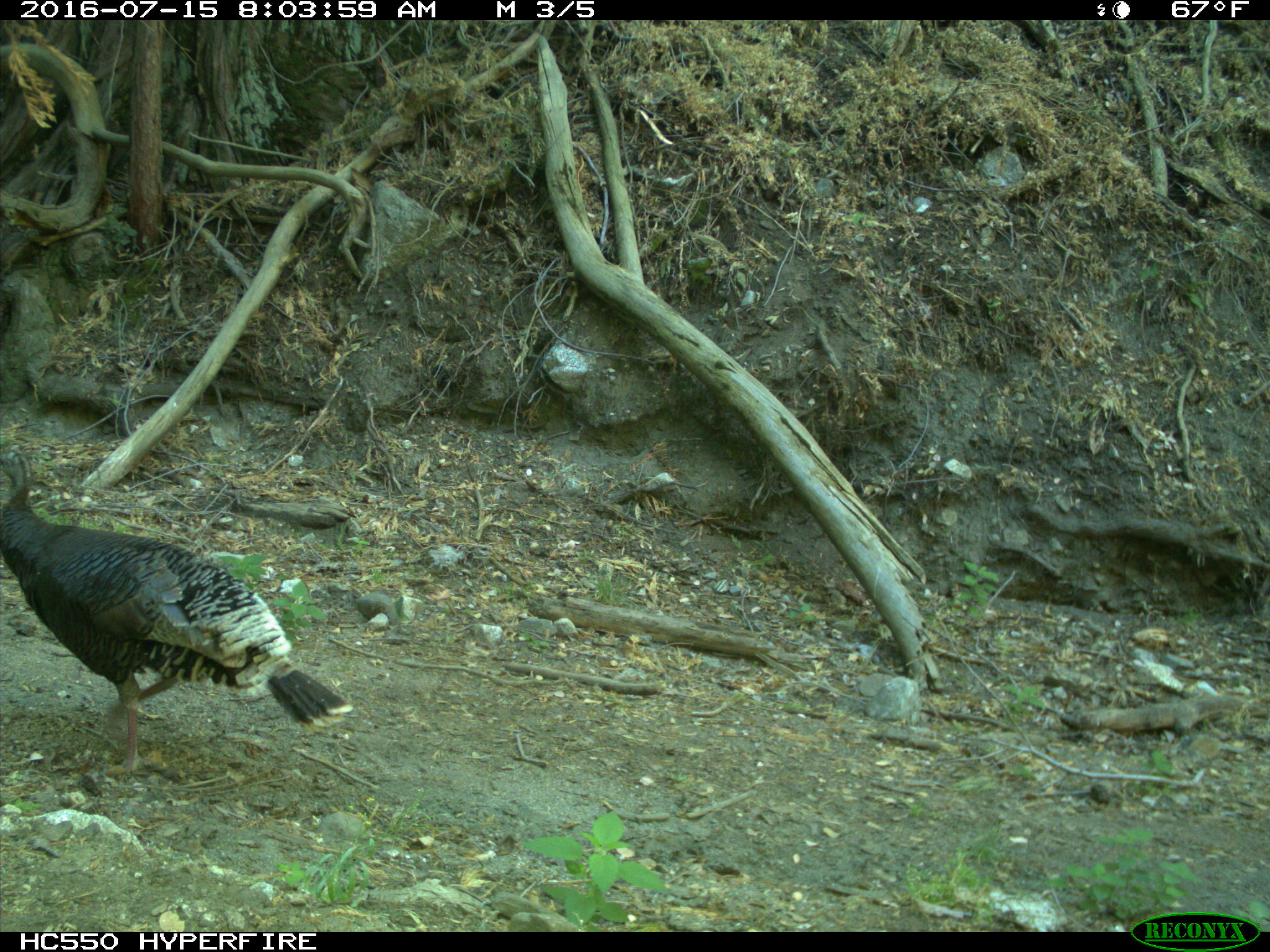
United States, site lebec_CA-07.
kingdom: Animalia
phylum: Chordata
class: Aves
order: Galliformes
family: Phasianidae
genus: Meleagris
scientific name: Meleagris gallopavo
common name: wild turkey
Meleagris gallopavo (wild turkey).